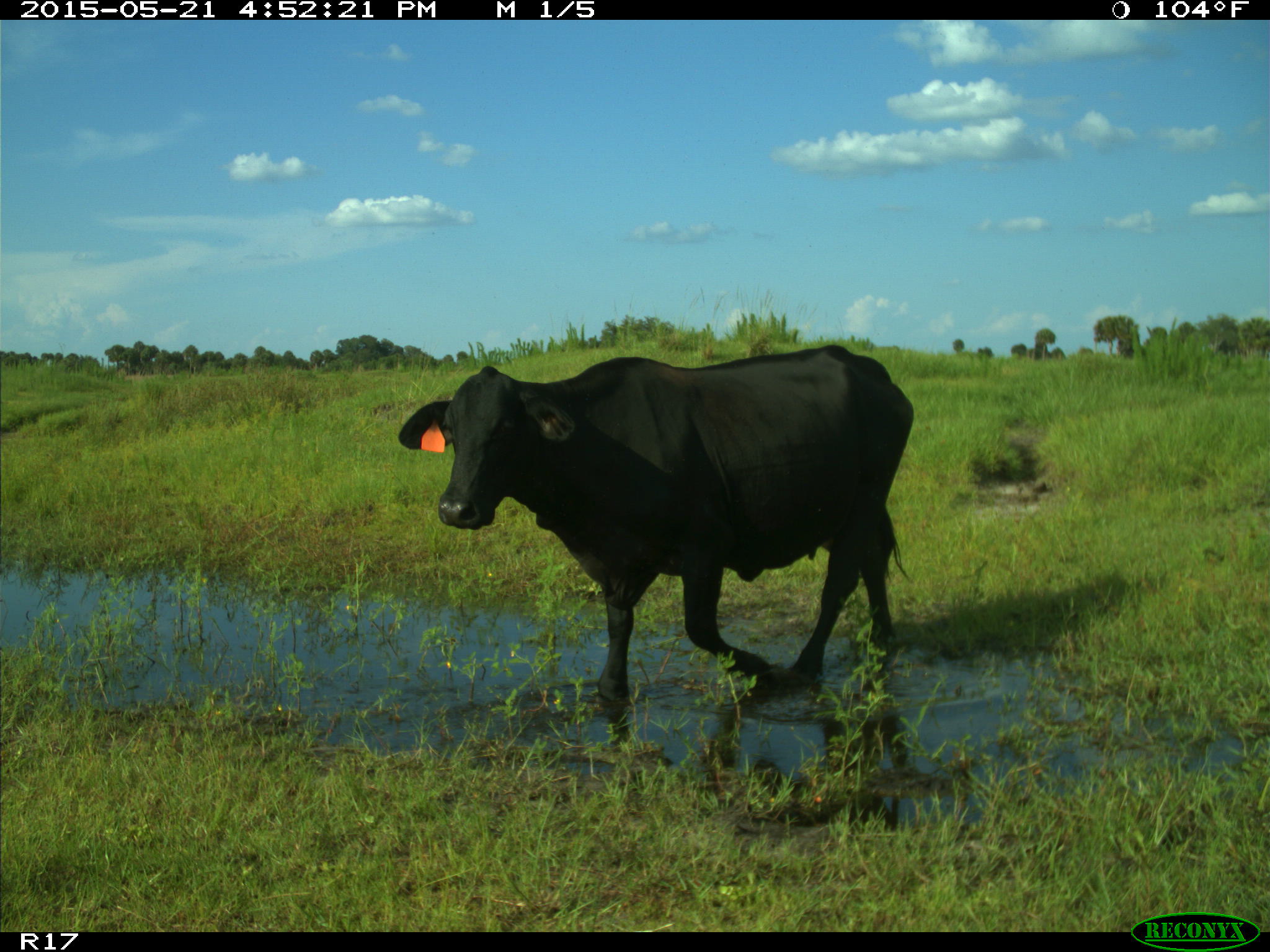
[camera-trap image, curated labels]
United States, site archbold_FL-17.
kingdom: Animalia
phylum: Chordata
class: Mammalia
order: Artiodactyla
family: Bovidae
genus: Bos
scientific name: Bos taurus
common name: domestic cow